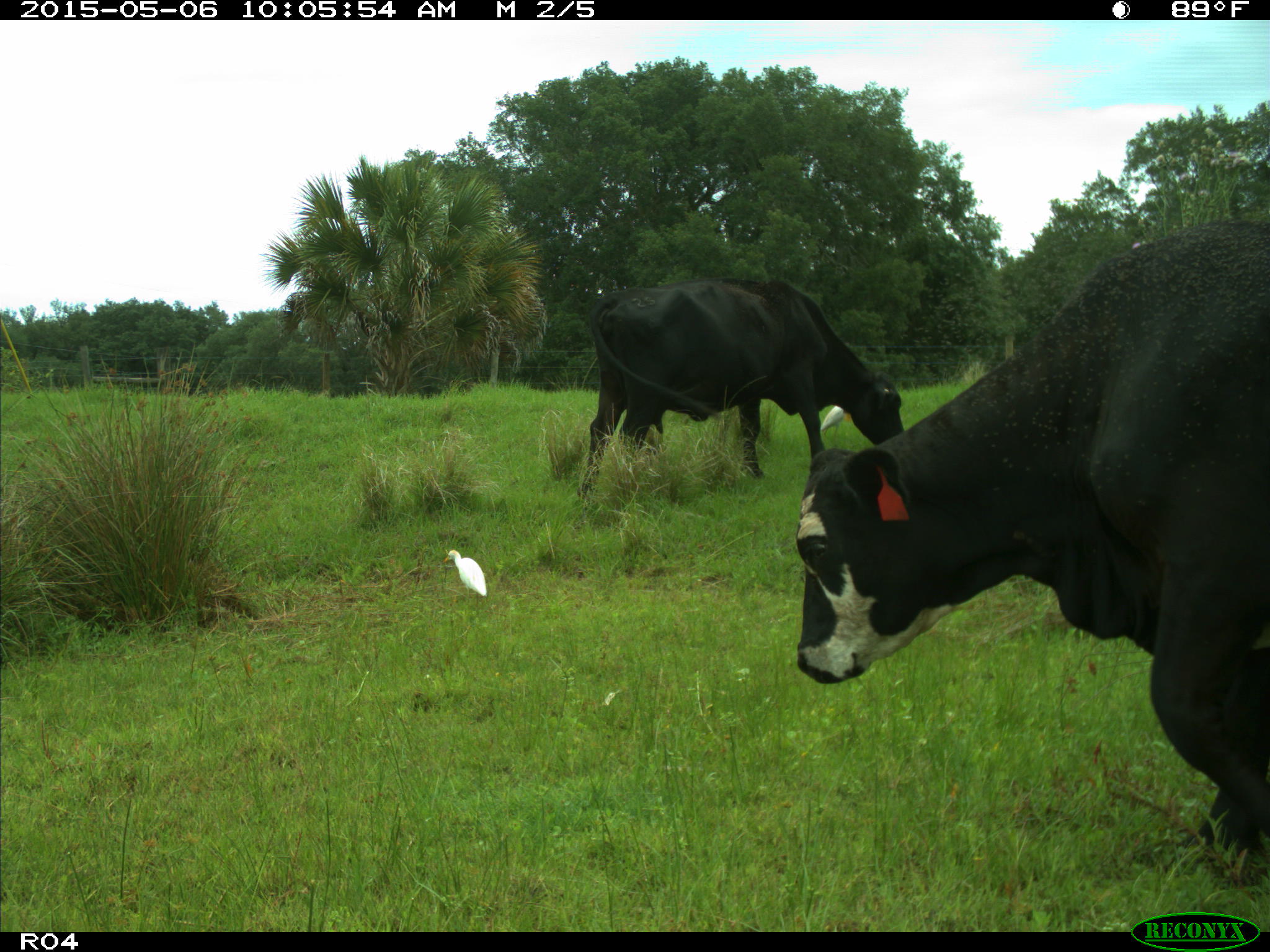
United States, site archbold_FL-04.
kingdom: Animalia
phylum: Chordata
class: Mammalia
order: Artiodactyla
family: Bovidae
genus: Bos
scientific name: Bos taurus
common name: domestic cow